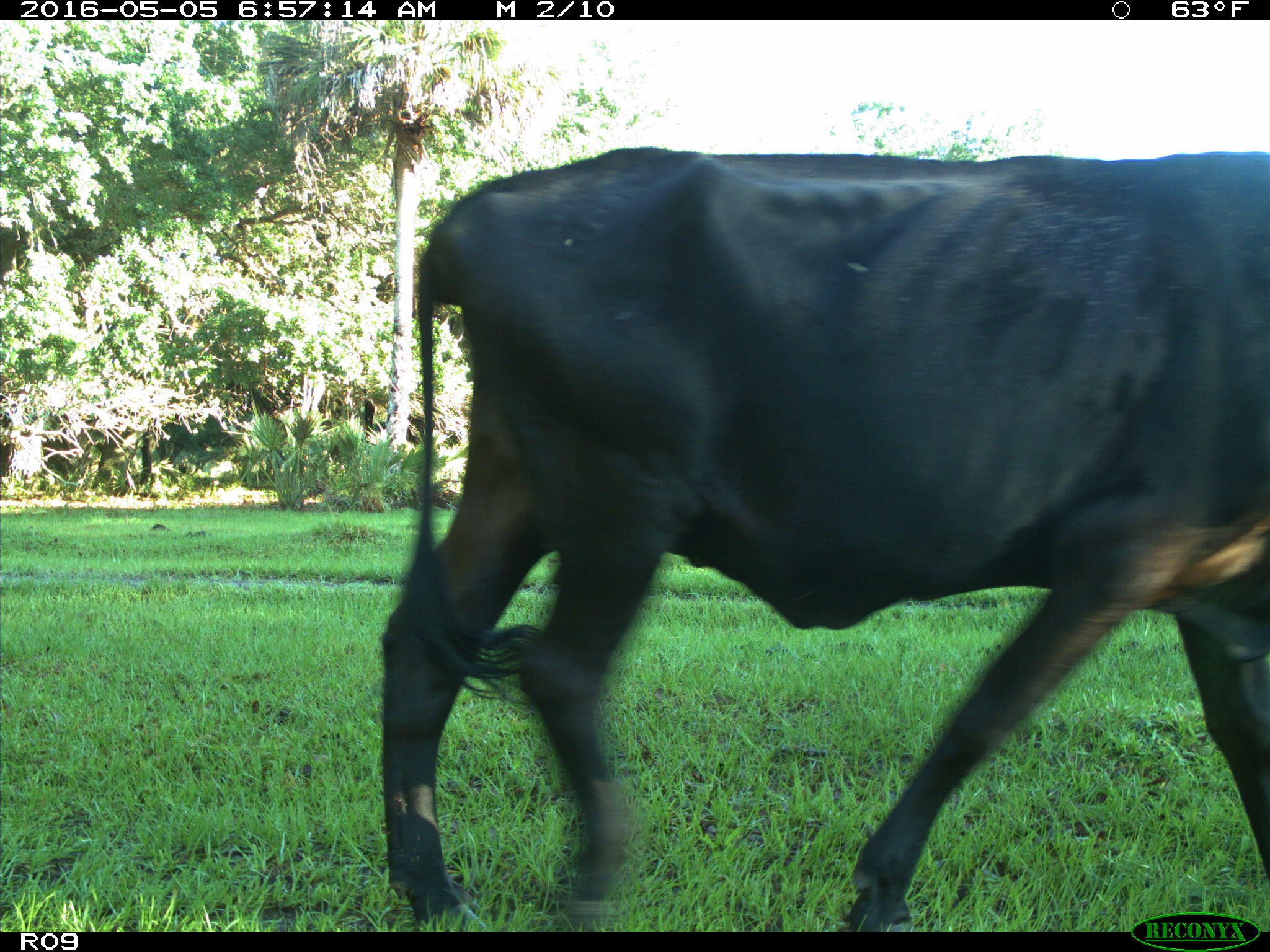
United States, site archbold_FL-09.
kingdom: Animalia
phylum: Chordata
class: Mammalia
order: Artiodactyla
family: Bovidae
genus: Bos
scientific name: Bos taurus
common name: domestic cow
Bos taurus (domestic cow).